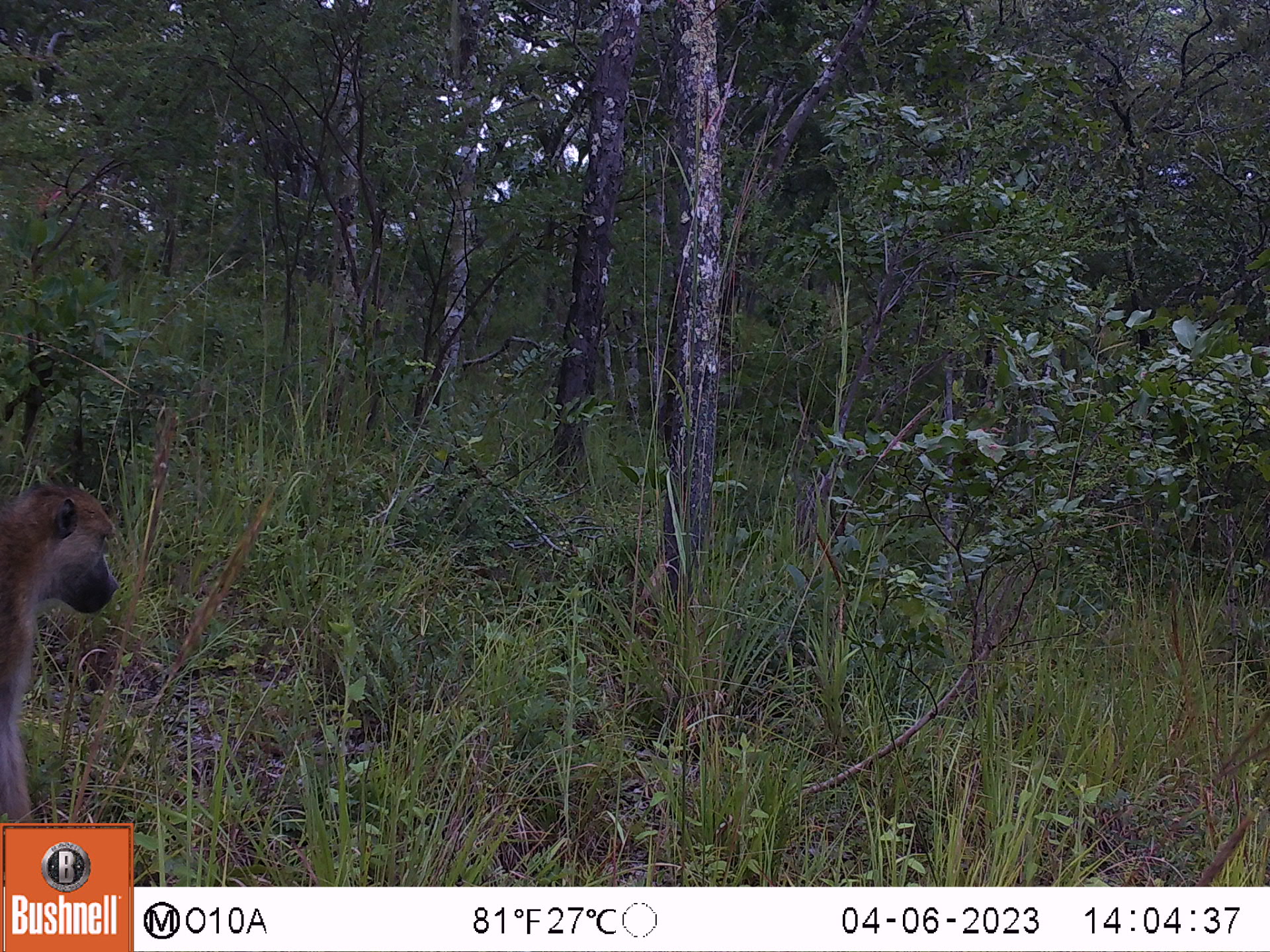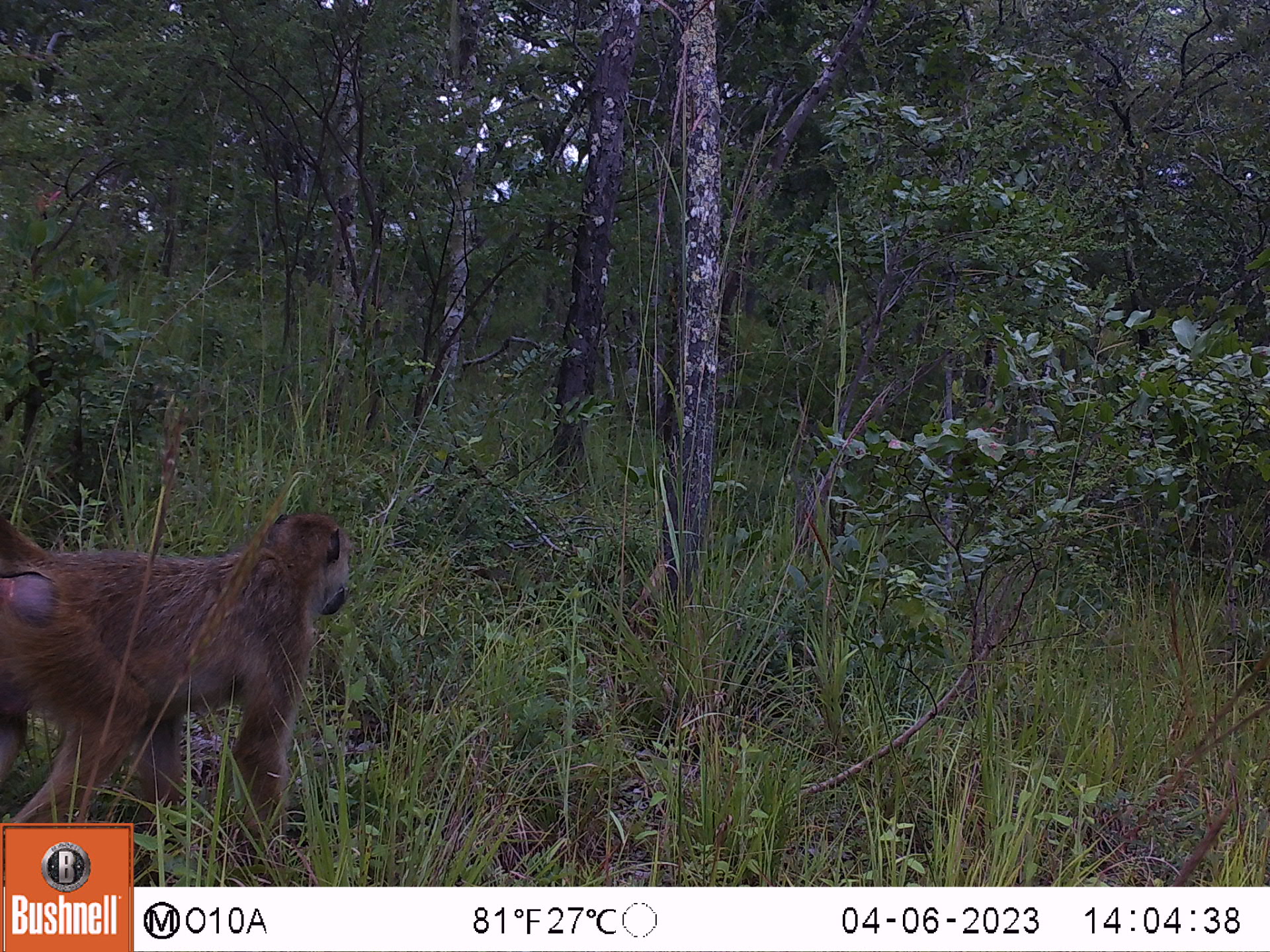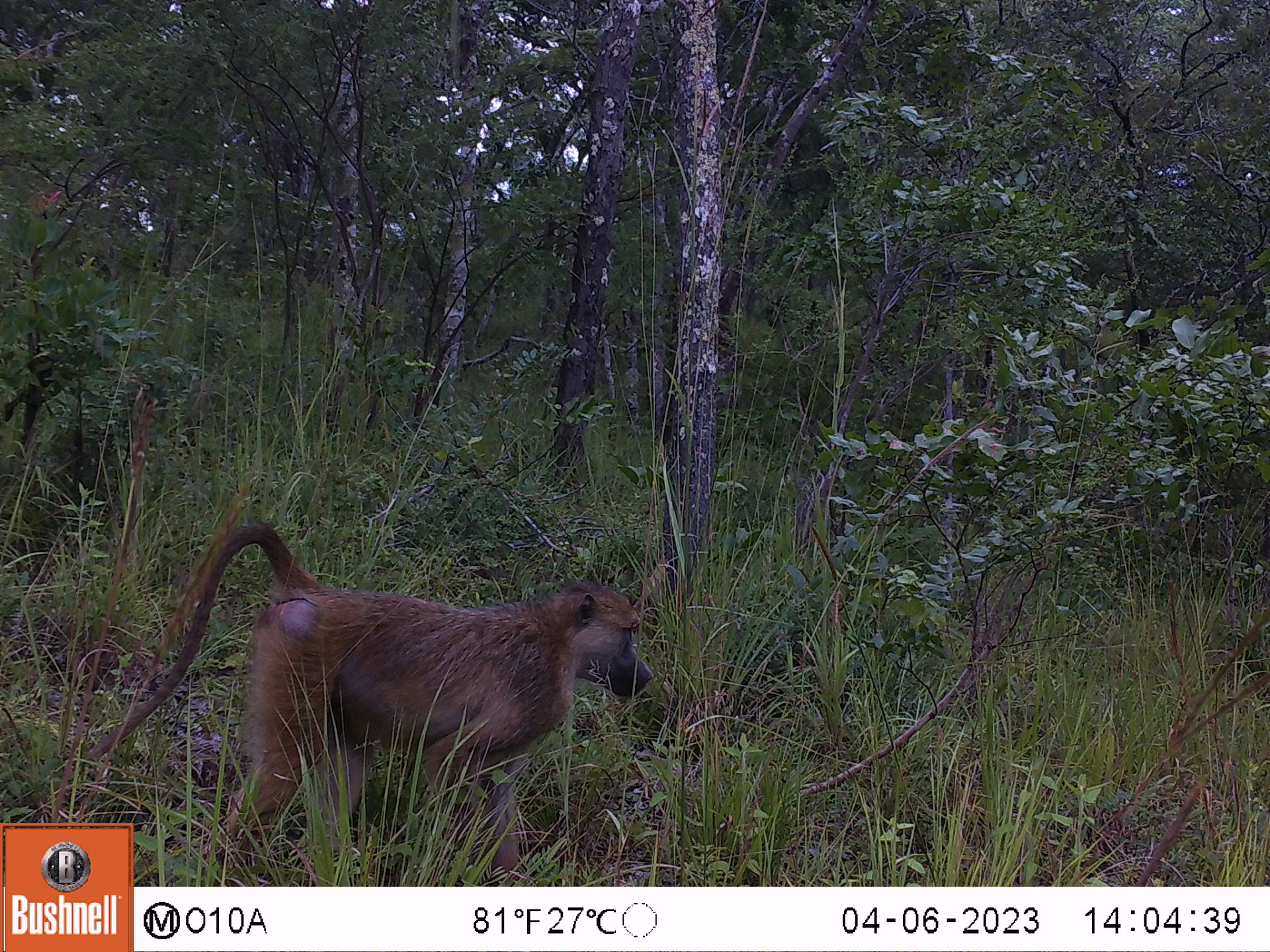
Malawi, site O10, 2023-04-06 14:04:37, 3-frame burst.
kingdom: Animalia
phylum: Chordata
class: Mammalia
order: Primates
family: Cercopithecidae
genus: Papio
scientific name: Papio cynocephalus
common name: yellow baboon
Yellow baboon (Papio cynocephalus), count 1.